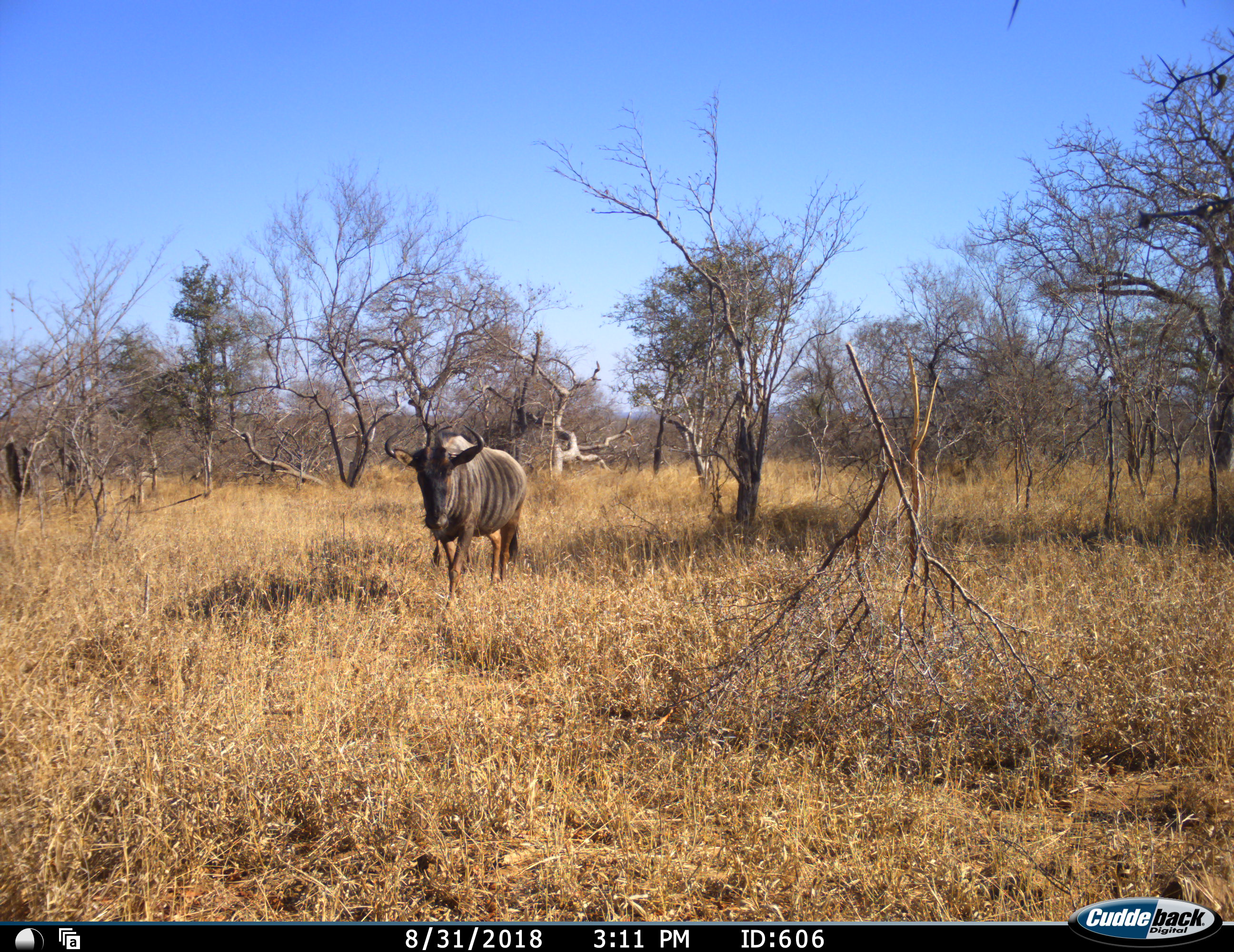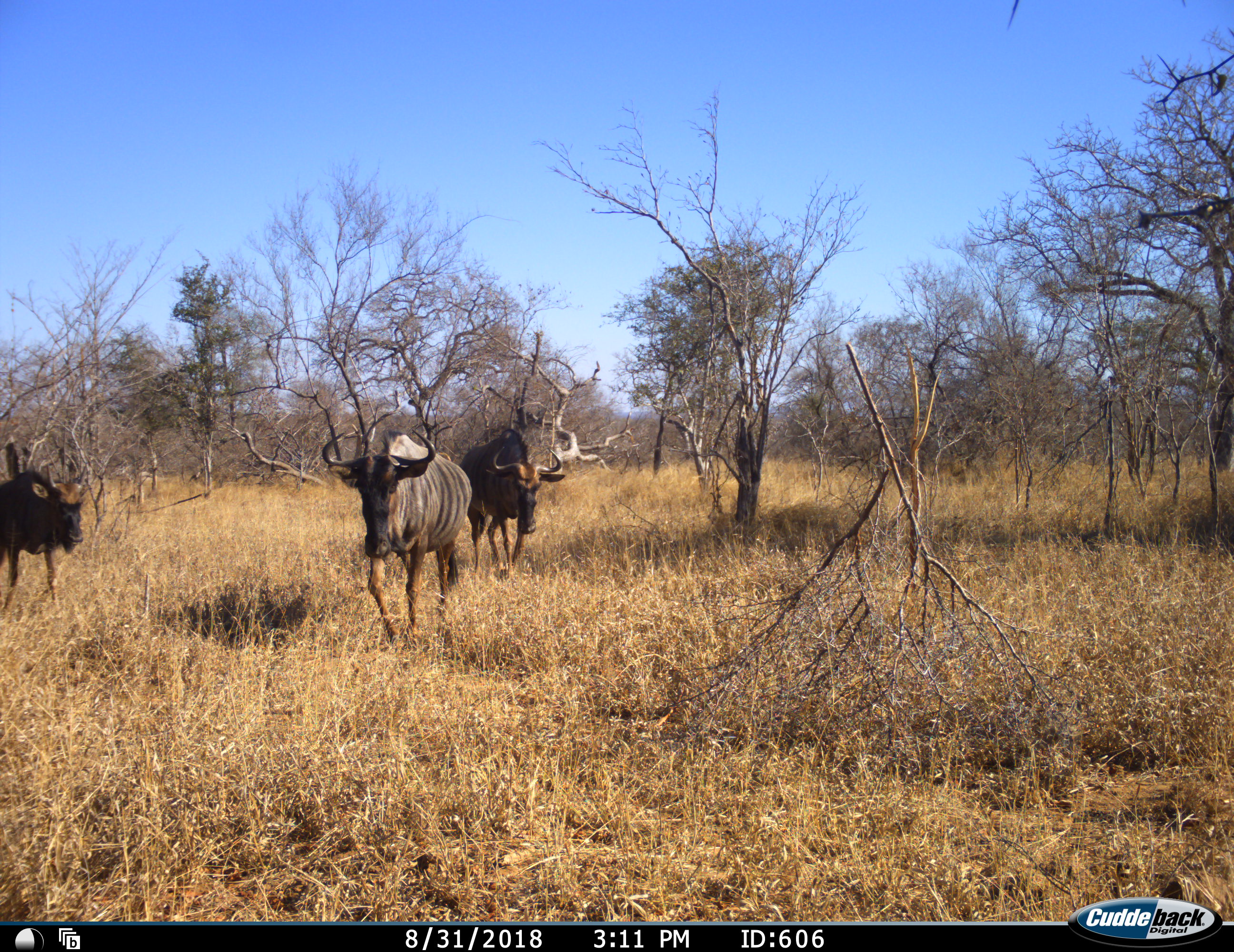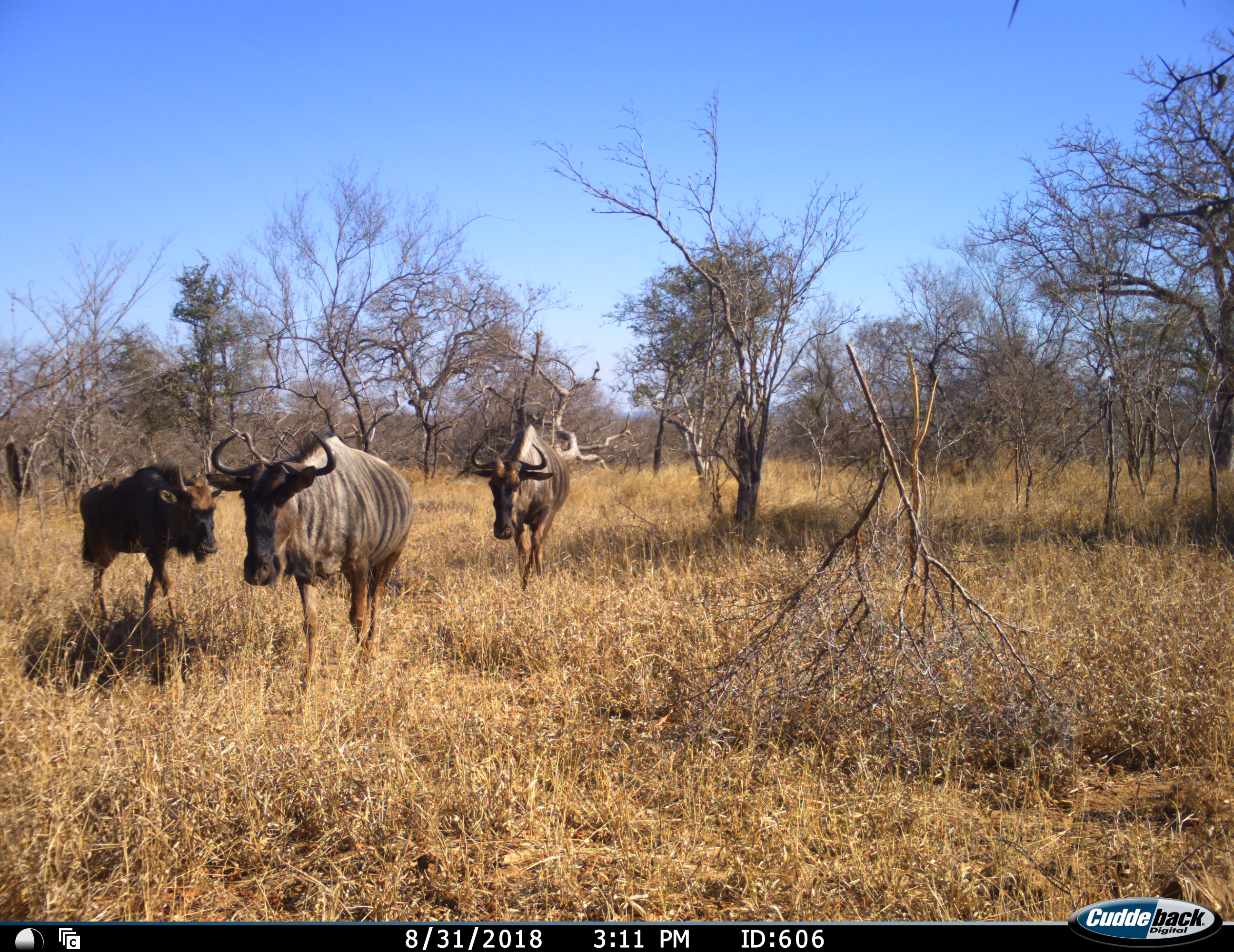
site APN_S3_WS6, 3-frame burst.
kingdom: Animalia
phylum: Chordata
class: Mammalia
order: Artiodactyla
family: Bovidae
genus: Connochaetes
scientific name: Connochaetes taurinus taurinus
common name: blue wildebeest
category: wildebeestblue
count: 3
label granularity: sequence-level